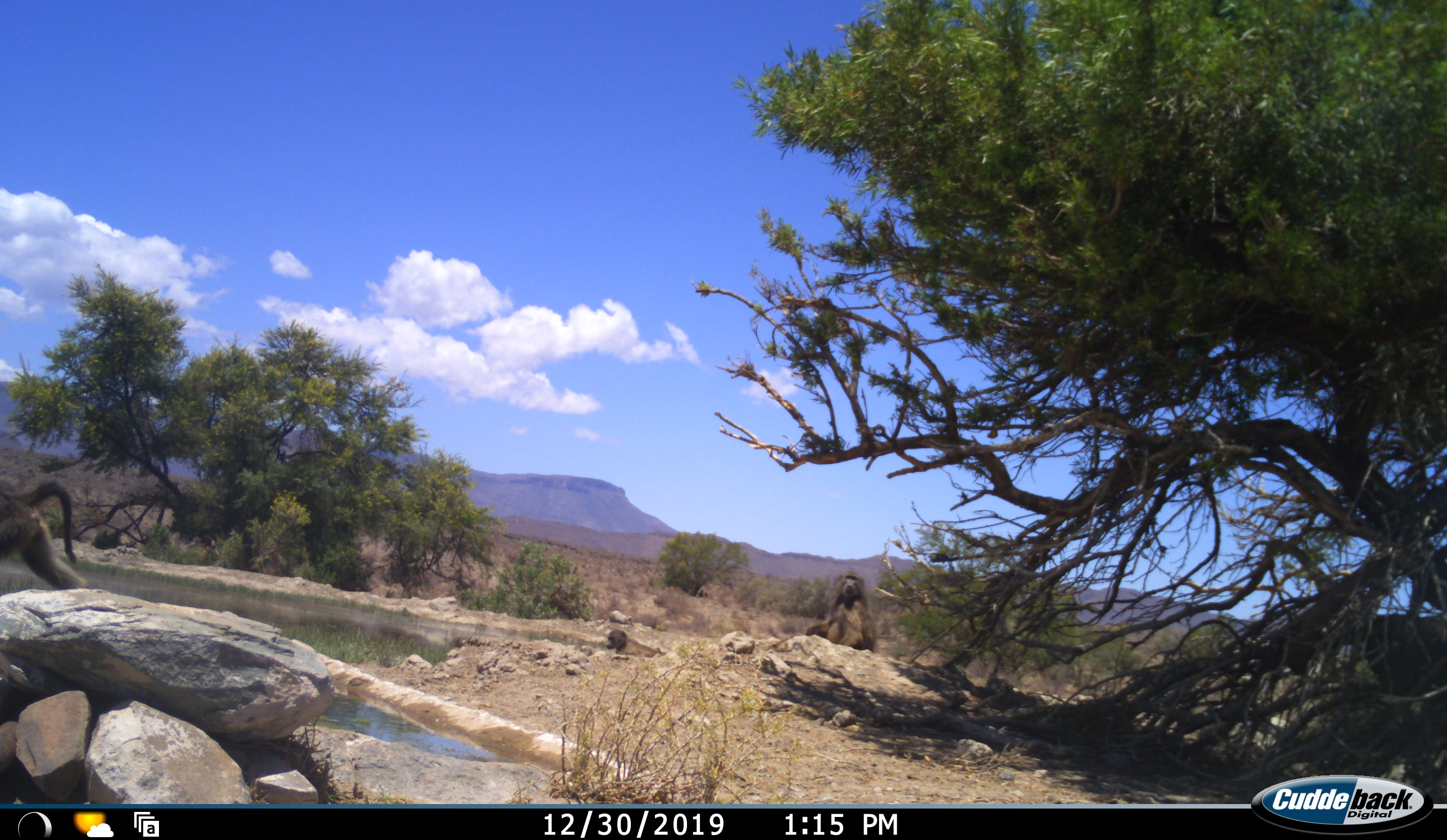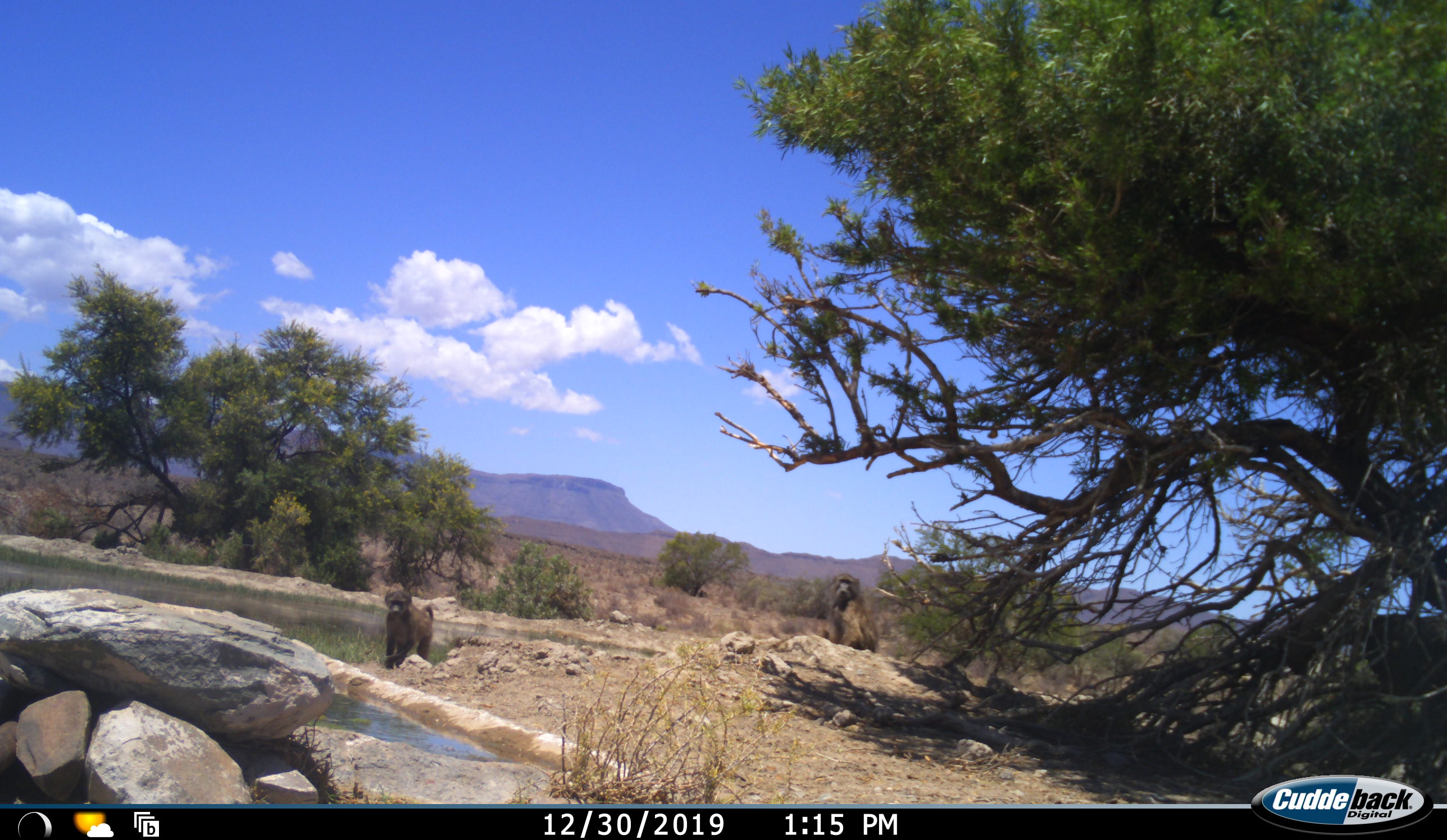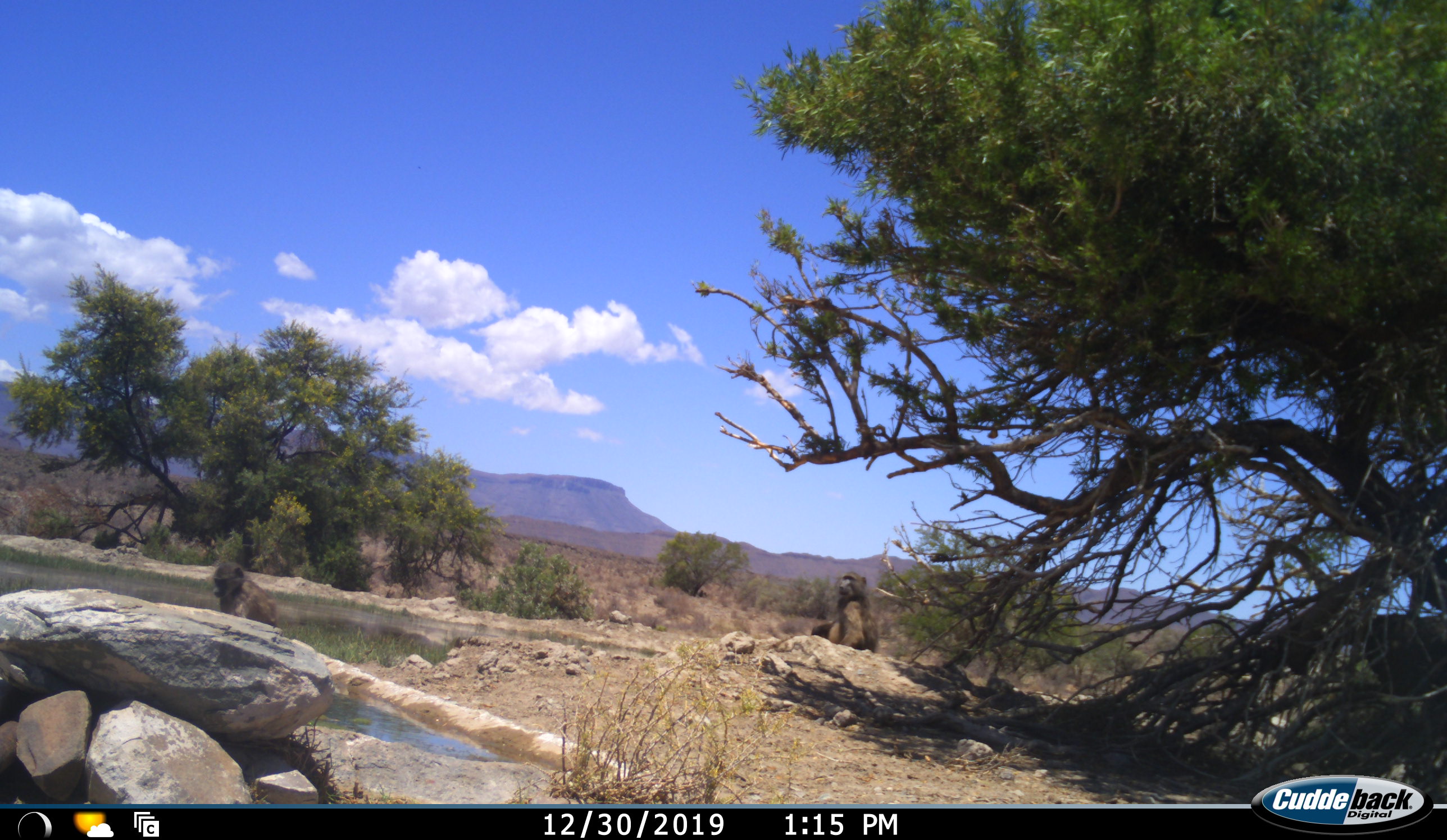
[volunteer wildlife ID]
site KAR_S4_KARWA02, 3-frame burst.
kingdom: Animalia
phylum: Chordata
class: Mammalia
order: Primates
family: Cercopithecidae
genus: Papio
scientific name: Papio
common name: baboon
Baboon (Papio), count 3. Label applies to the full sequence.